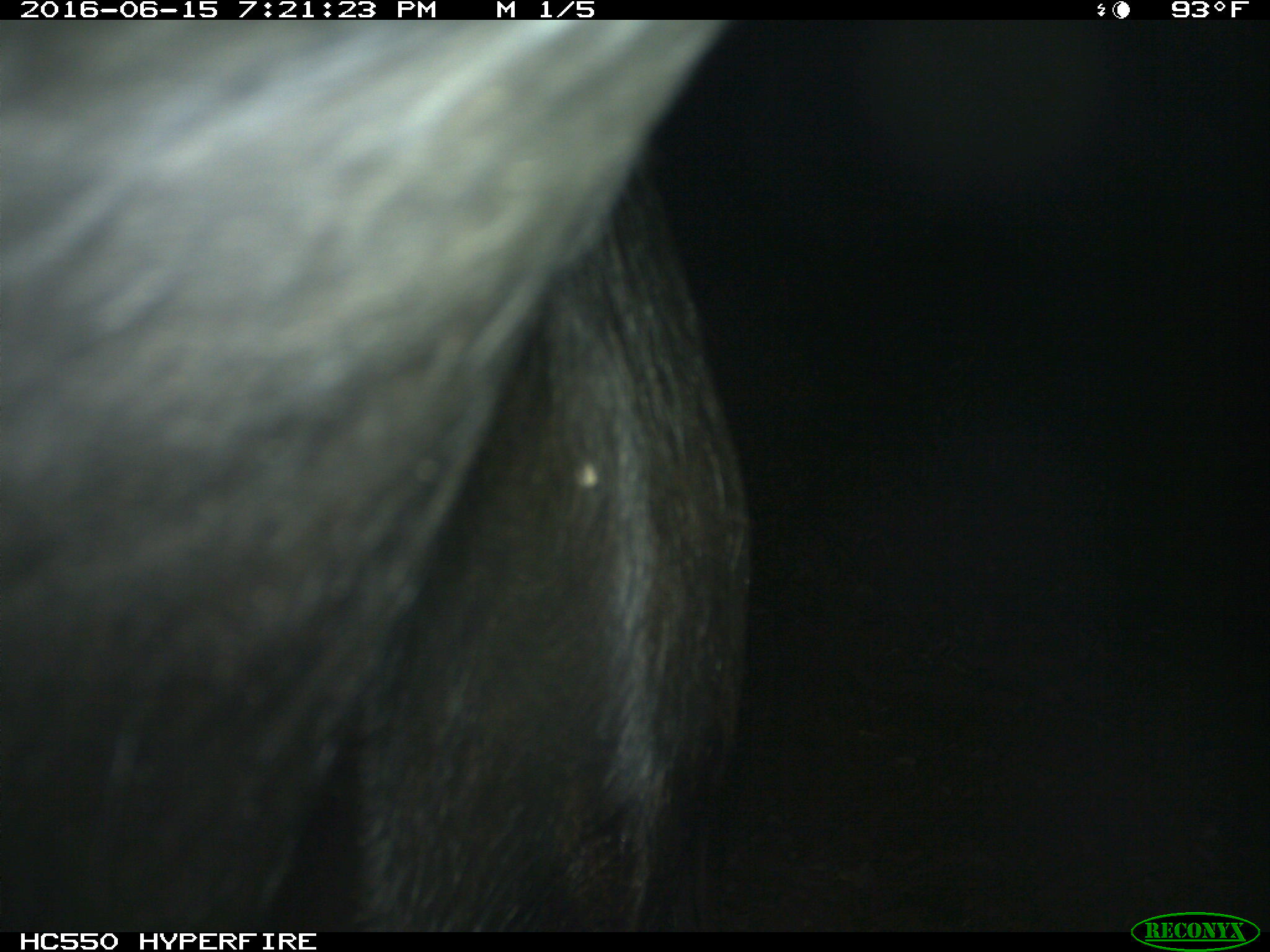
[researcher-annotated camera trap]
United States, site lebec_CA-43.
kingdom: Animalia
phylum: Chordata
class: Mammalia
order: Artiodactyla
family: Bovidae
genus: Bos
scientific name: Bos taurus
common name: domestic cow